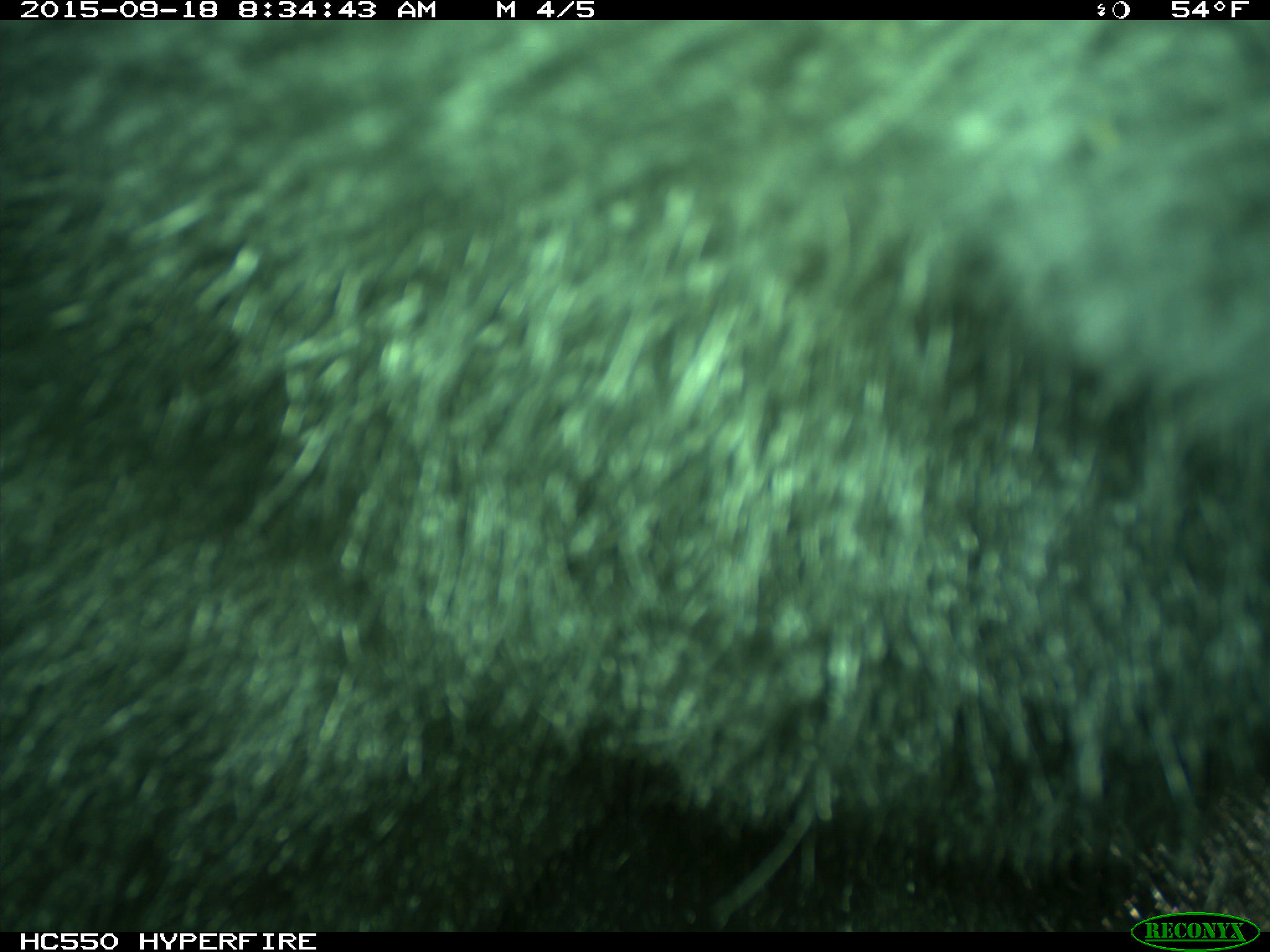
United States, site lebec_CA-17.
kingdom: Animalia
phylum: Chordata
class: Mammalia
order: Carnivora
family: Ursidae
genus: Ursus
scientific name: Ursus americanus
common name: american black bear